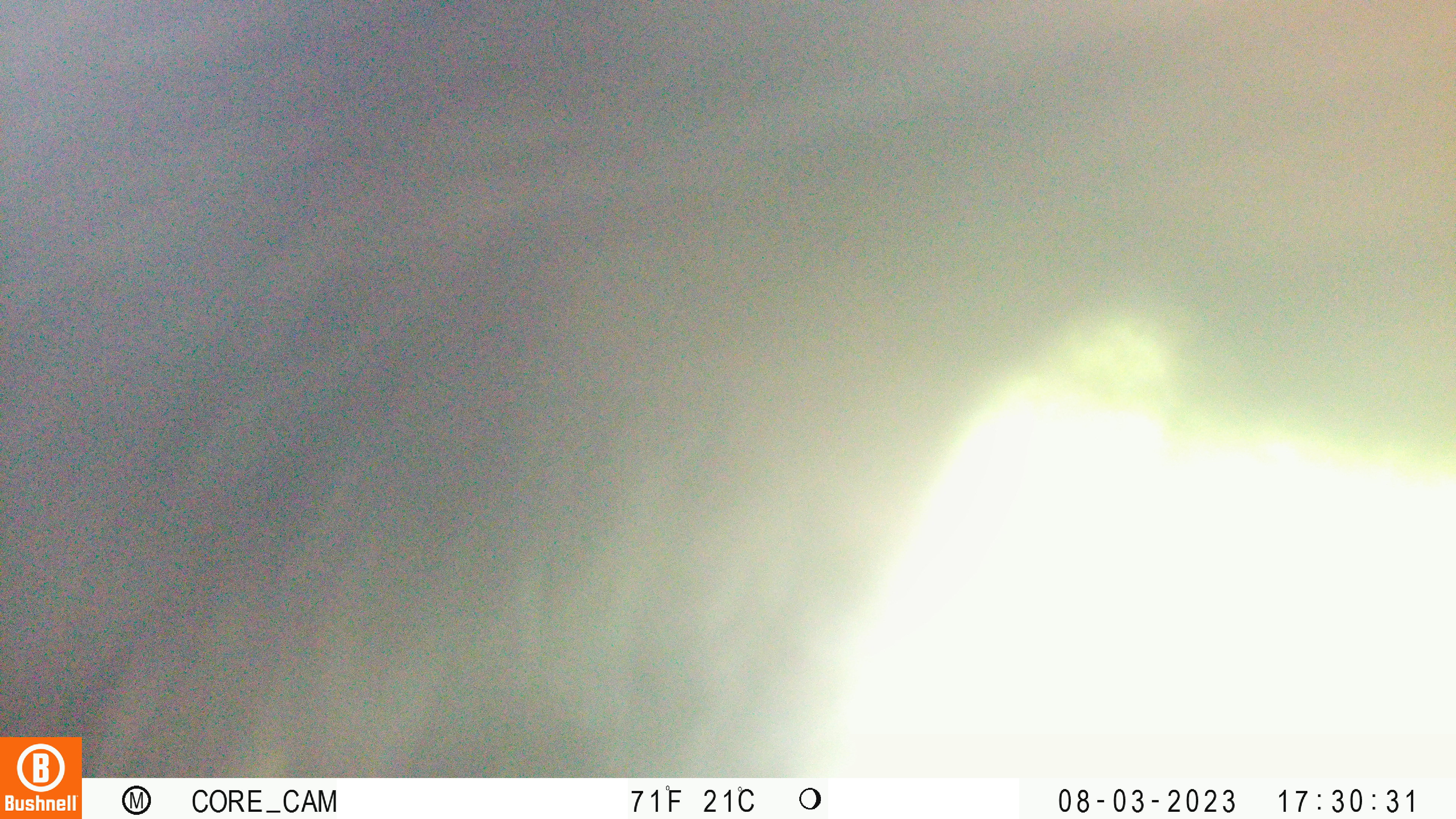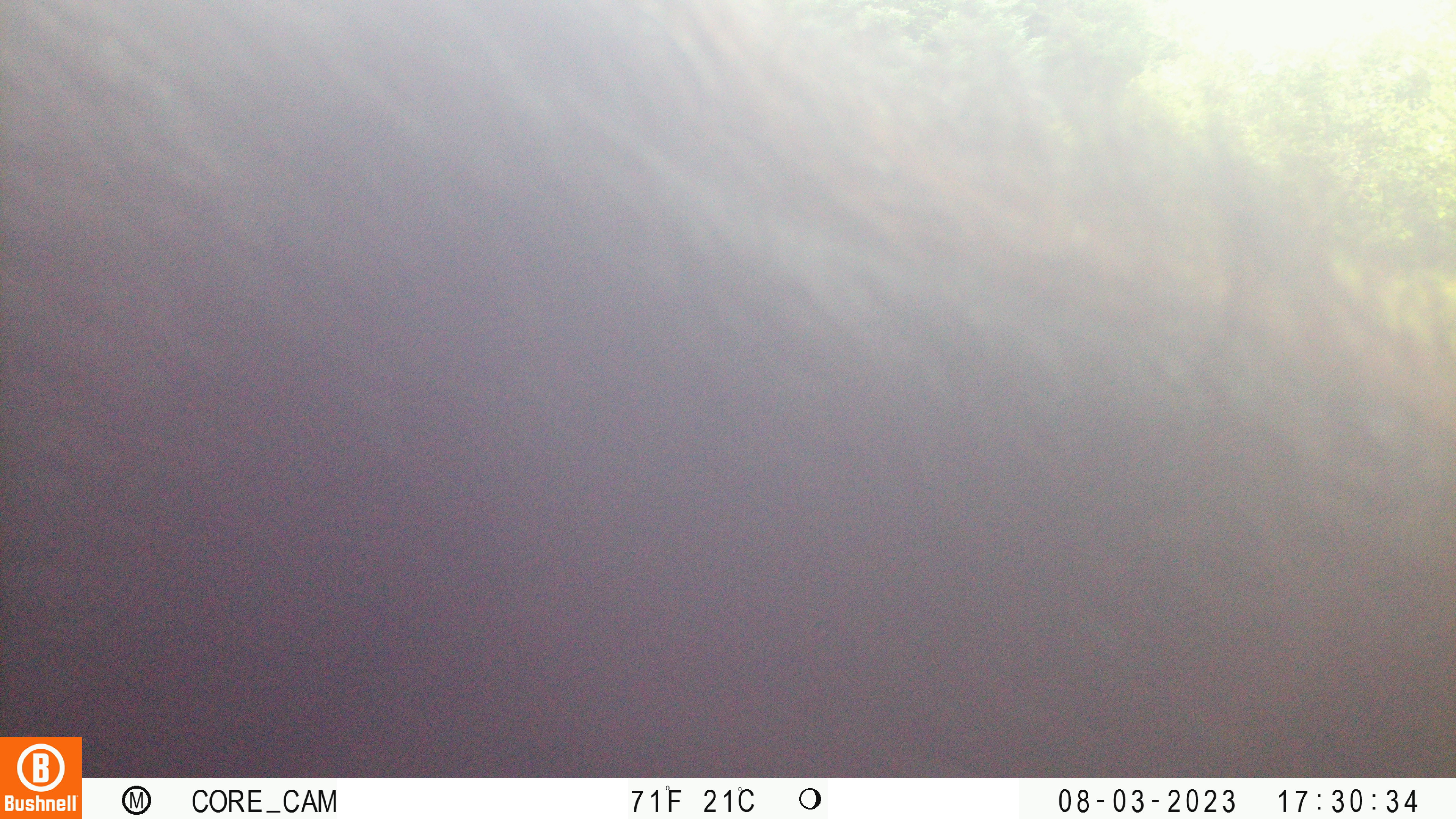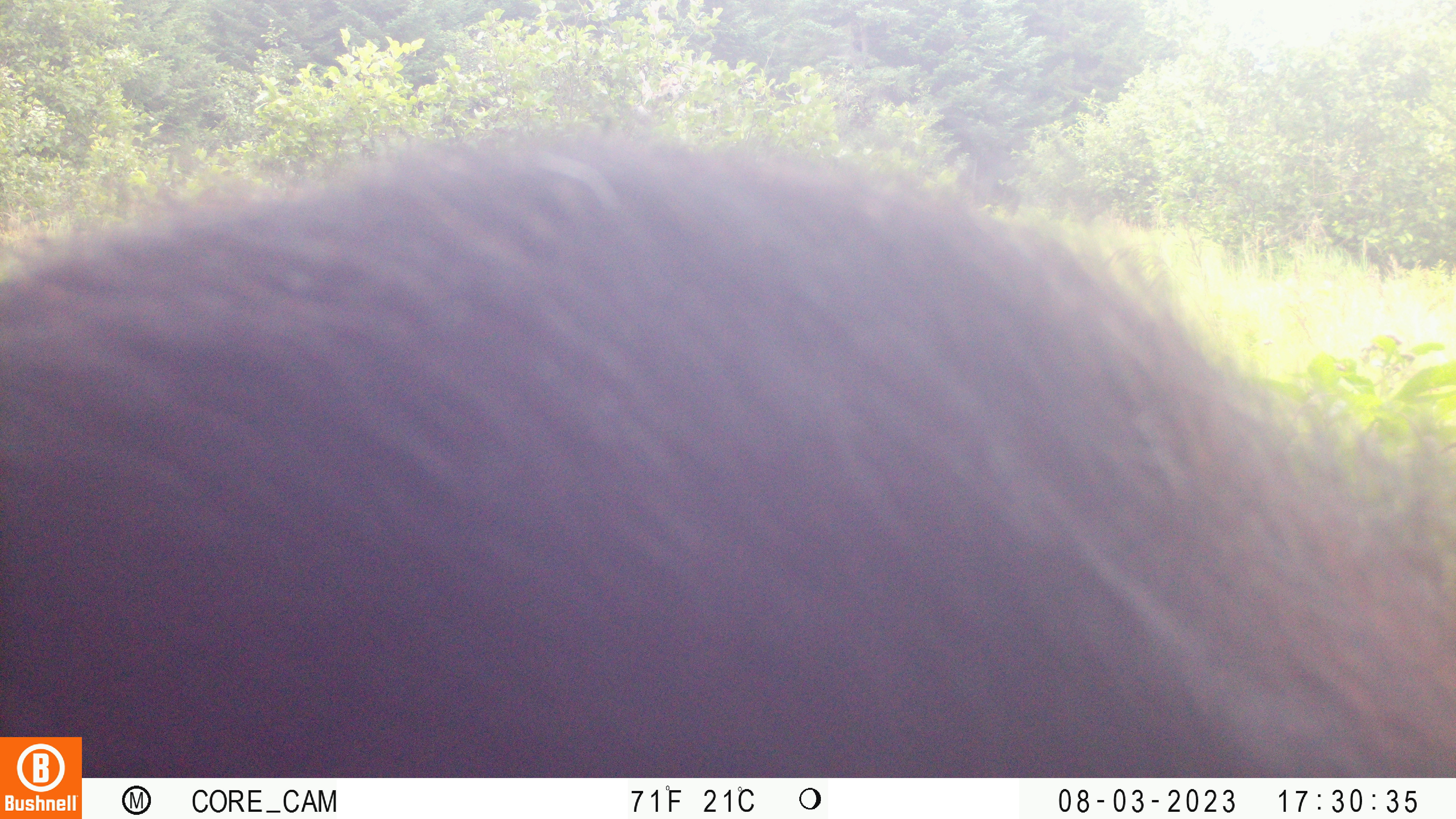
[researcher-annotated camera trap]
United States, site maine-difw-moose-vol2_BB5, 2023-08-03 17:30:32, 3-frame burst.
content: unidentified animal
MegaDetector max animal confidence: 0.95